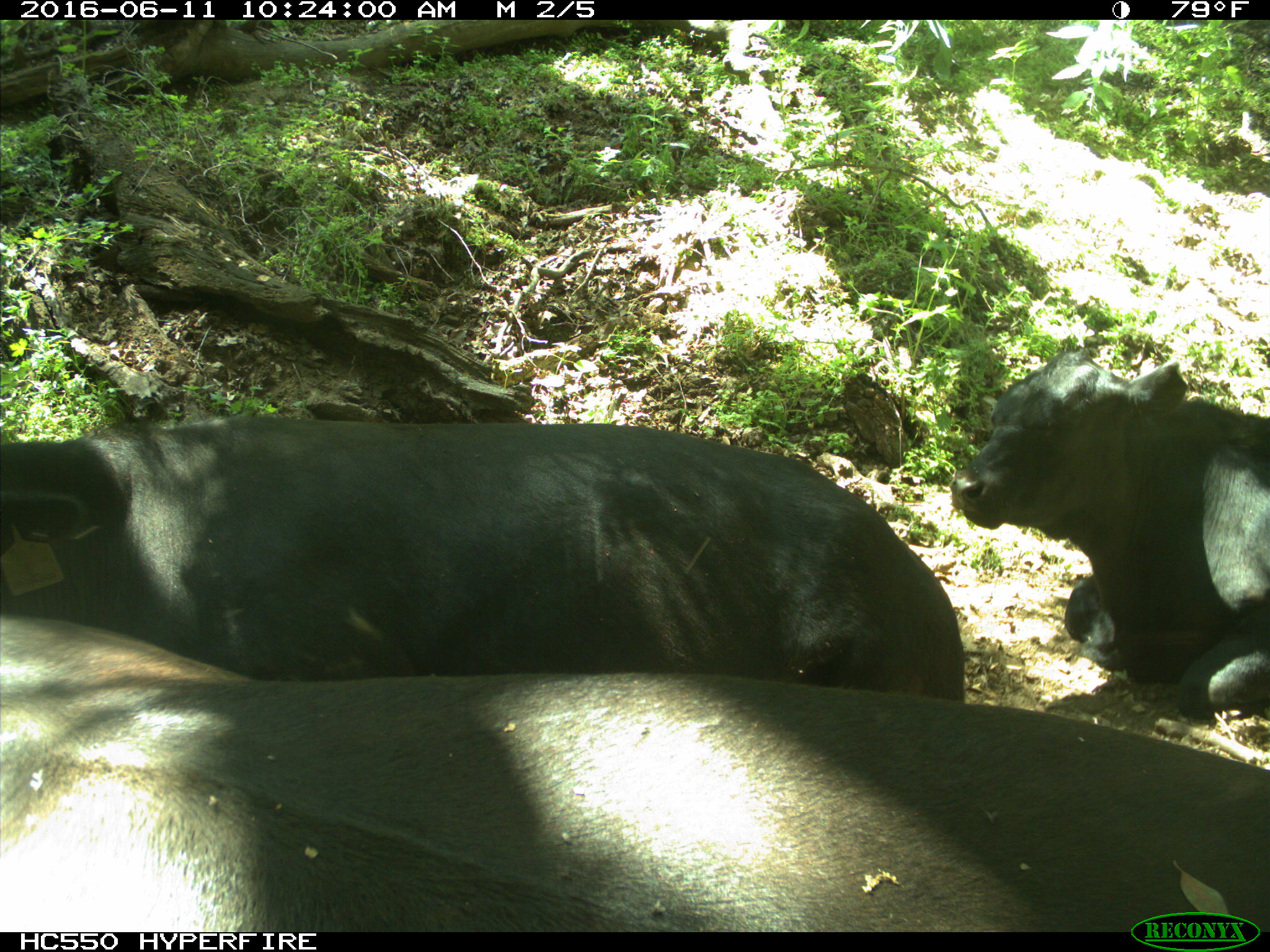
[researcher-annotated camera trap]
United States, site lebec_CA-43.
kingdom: Animalia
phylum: Chordata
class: Mammalia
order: Artiodactyla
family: Bovidae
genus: Bos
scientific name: Bos taurus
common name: domestic cow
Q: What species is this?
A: Bos taurus (domestic cow).